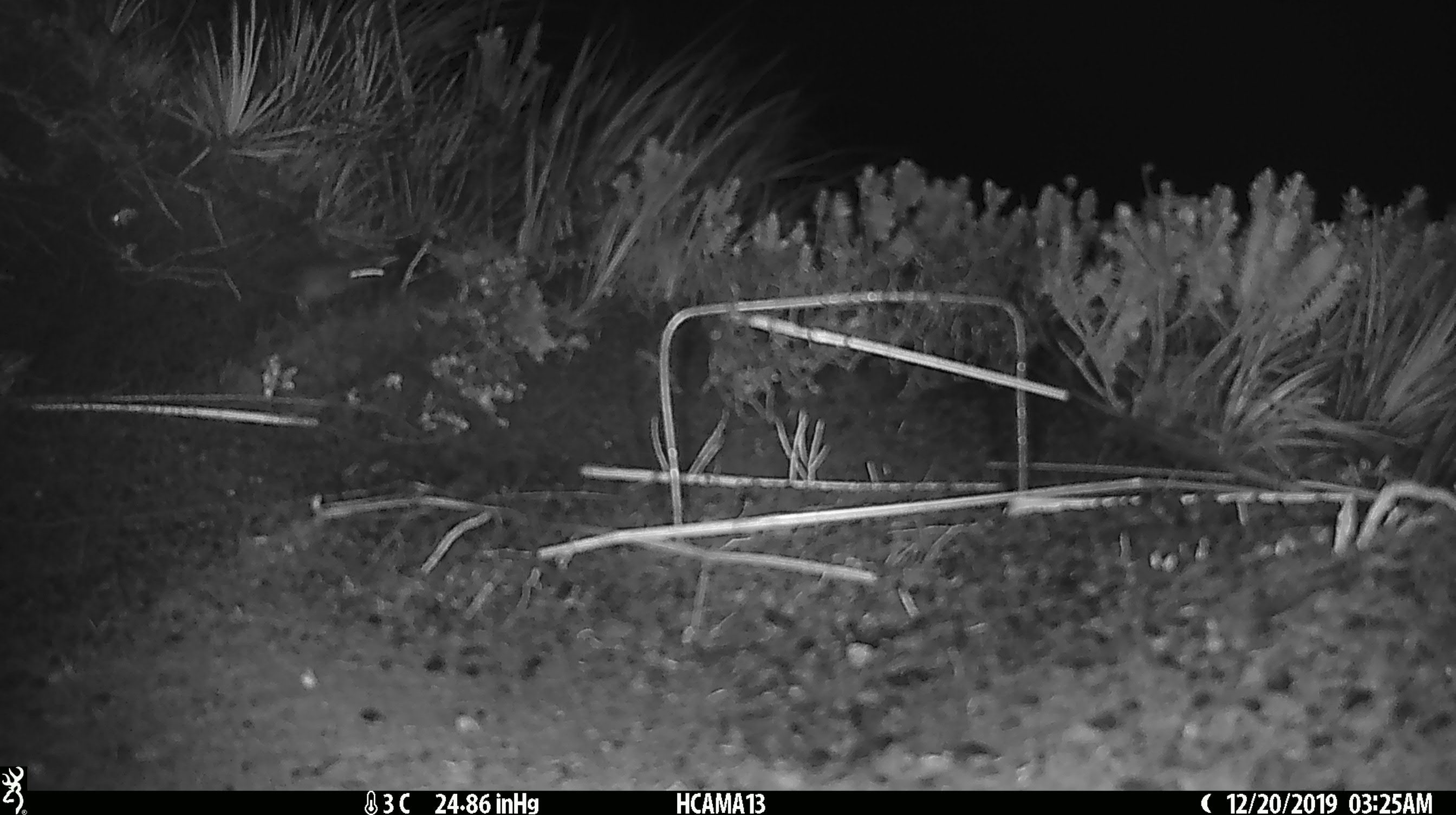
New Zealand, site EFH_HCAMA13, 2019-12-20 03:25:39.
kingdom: Animalia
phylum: Chordata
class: Mammalia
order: Rodentia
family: Muridae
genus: Mus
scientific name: Mus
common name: mouse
Mouse (Mus).